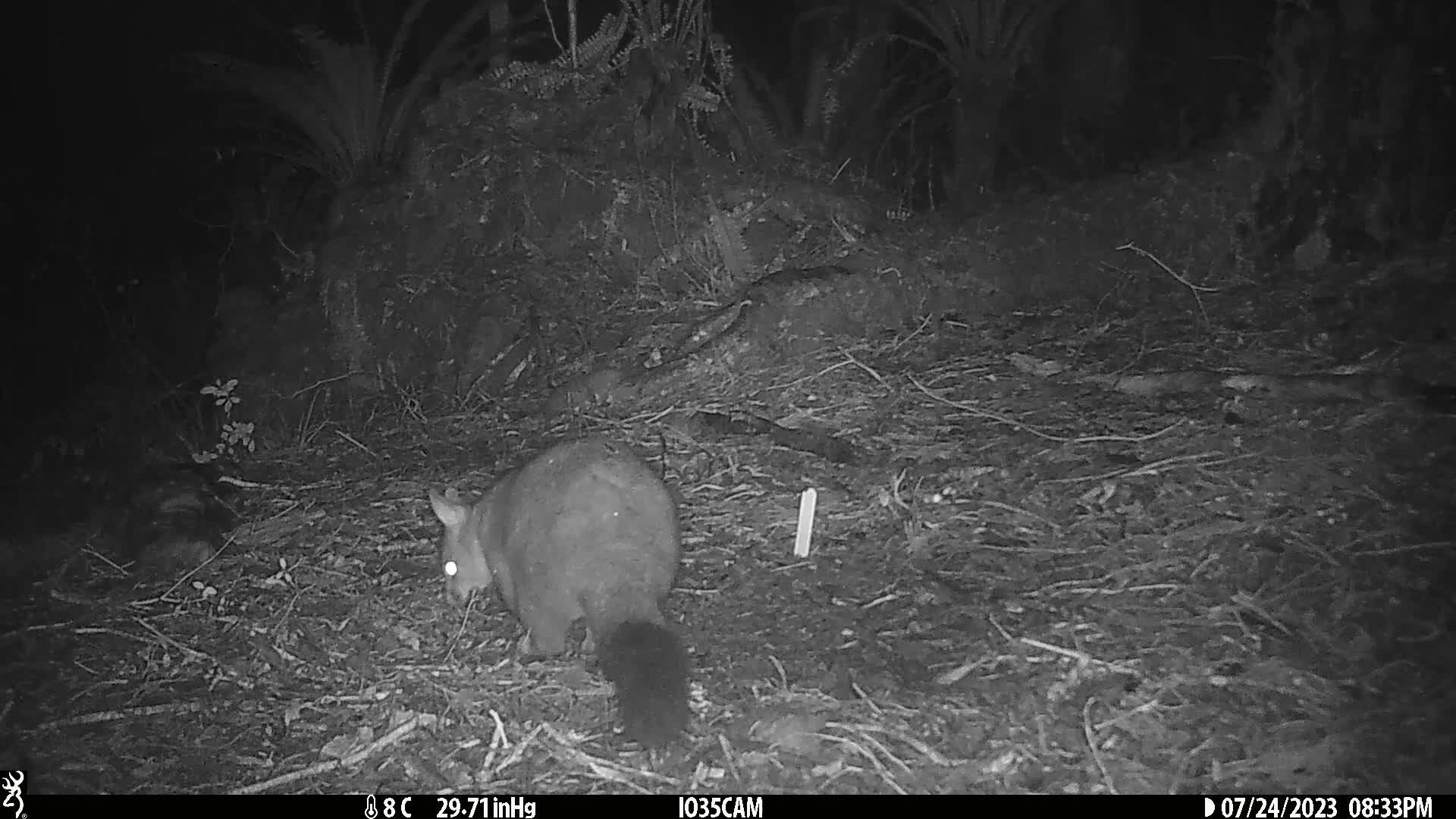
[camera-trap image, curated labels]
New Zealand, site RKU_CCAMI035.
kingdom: Animalia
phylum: Chordata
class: Mammalia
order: Diprotodontia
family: Phalangeridae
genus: Trichosurus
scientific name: Trichosurus vulpecula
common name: common brushtail possum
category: possum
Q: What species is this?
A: Possum (common brushtail possum) (Trichosurus vulpecula).